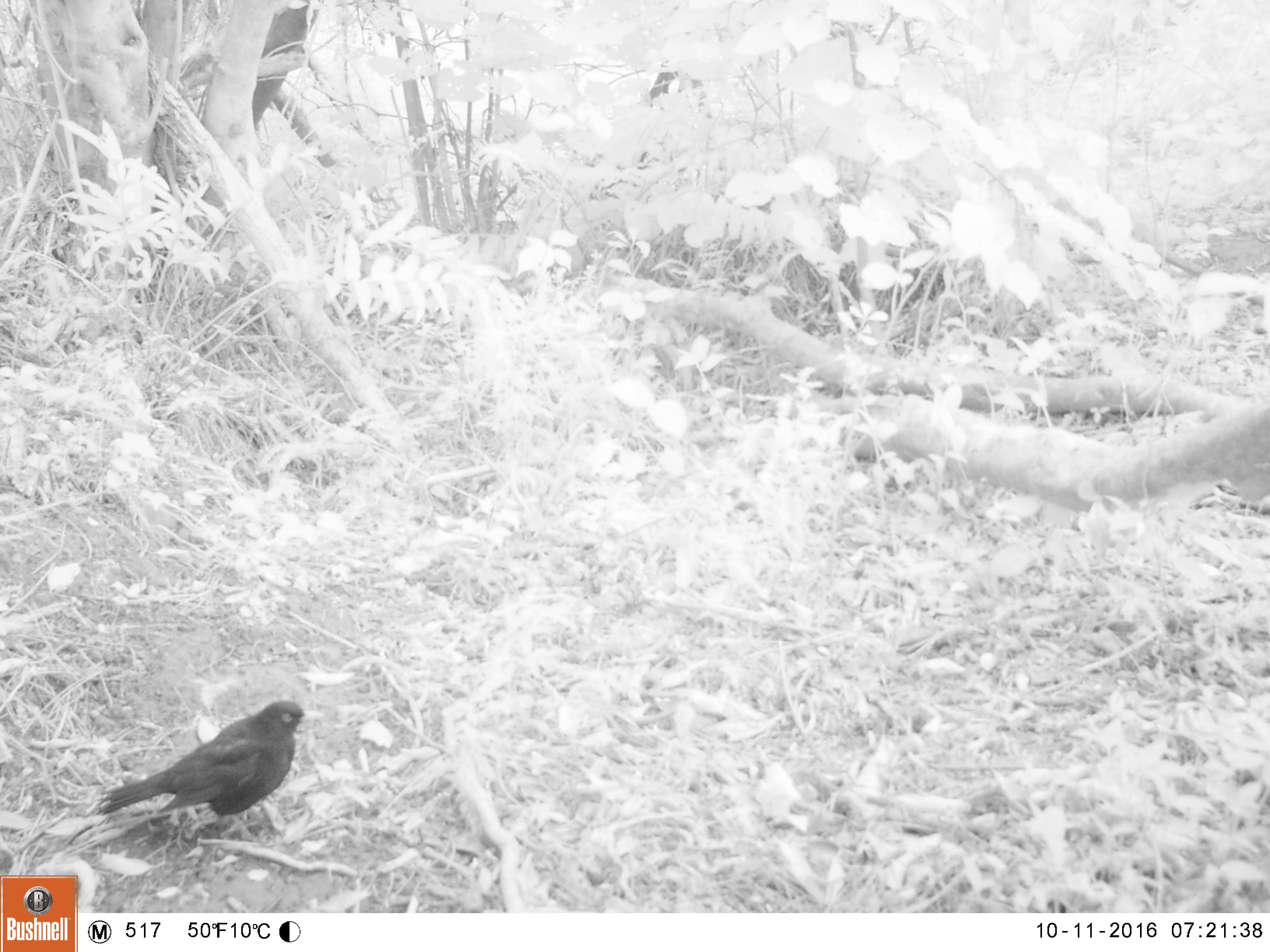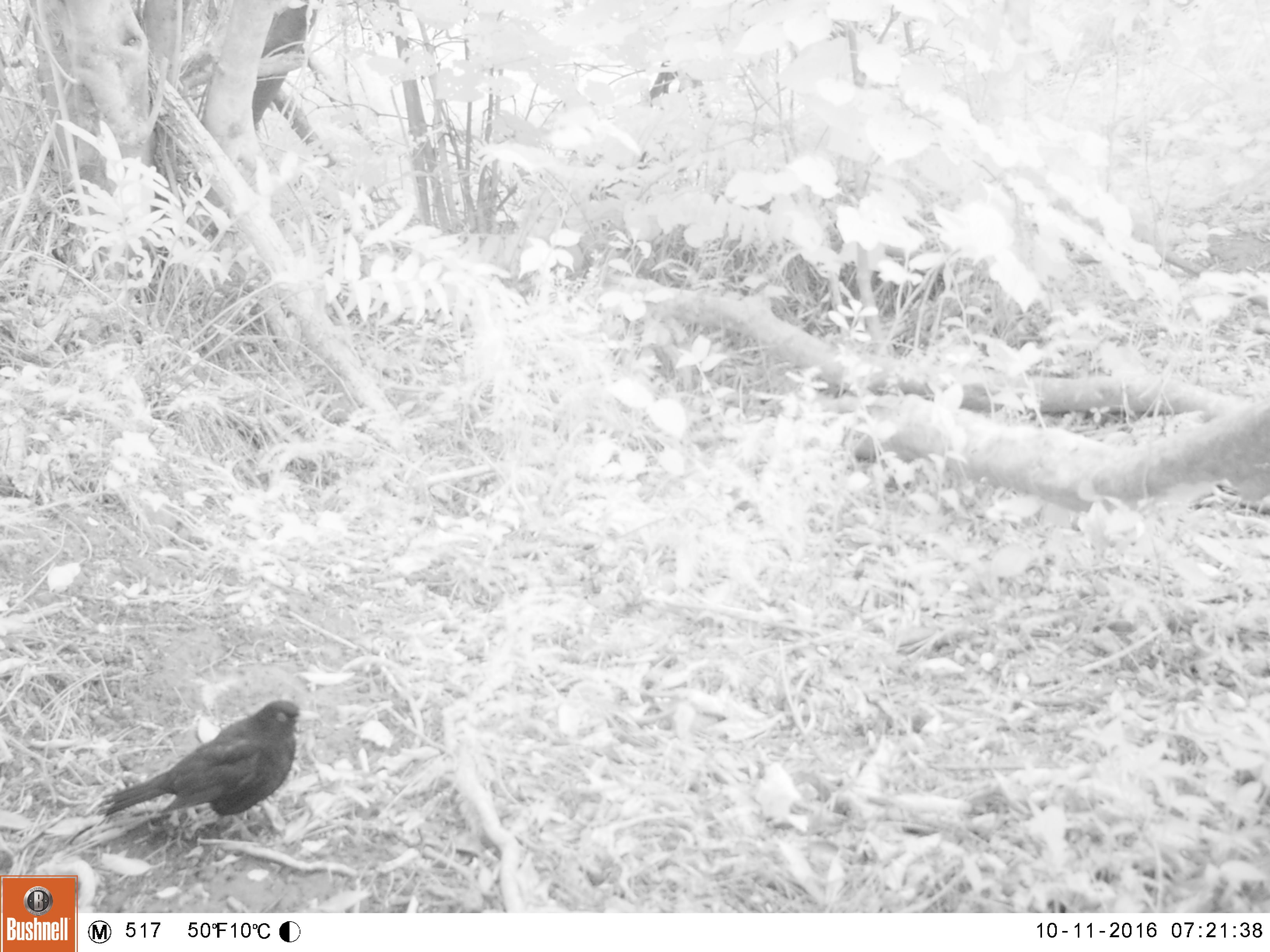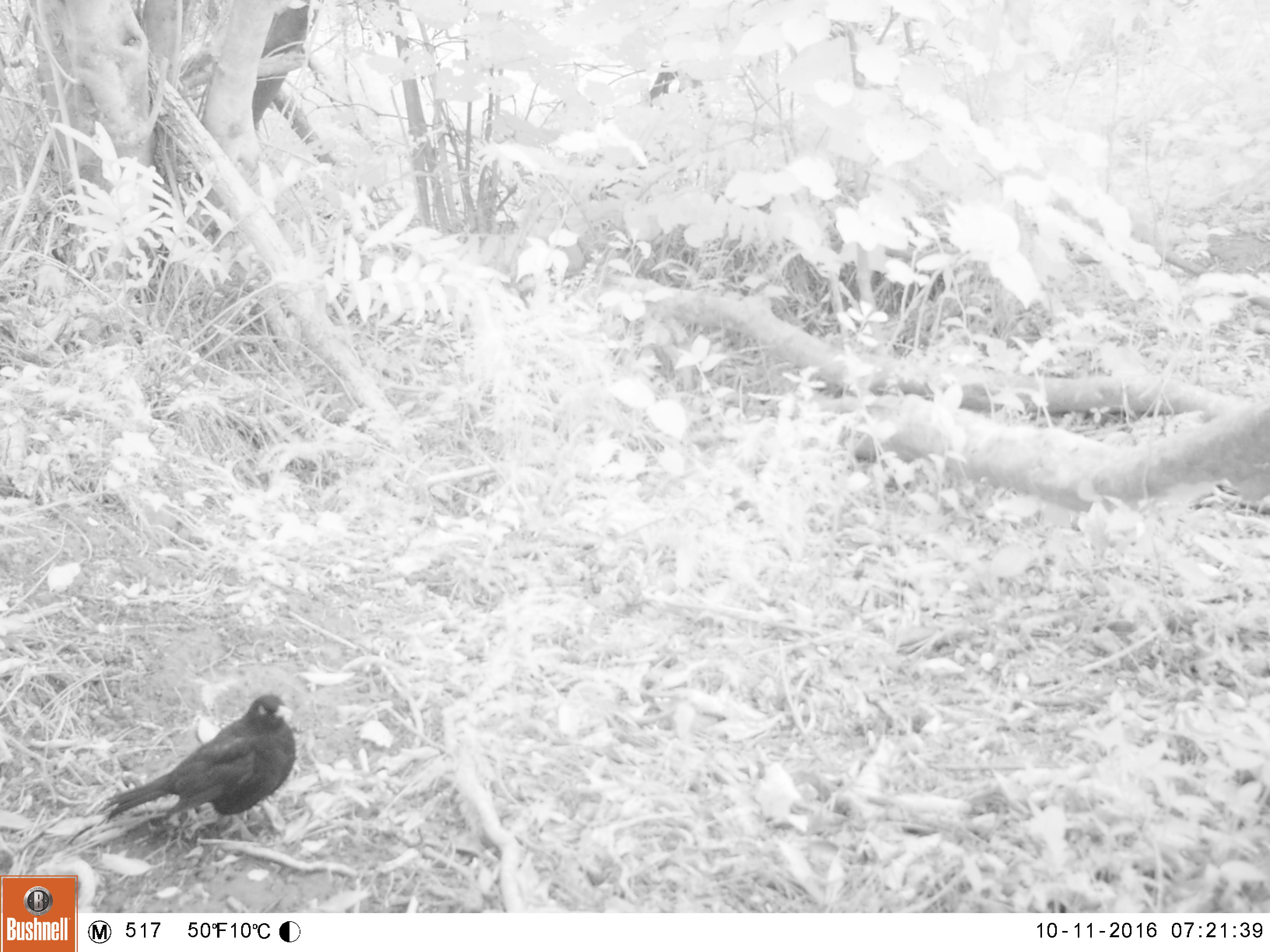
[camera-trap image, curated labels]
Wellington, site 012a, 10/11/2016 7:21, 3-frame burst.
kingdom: Animalia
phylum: Chordata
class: Aves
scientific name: Aves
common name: bird